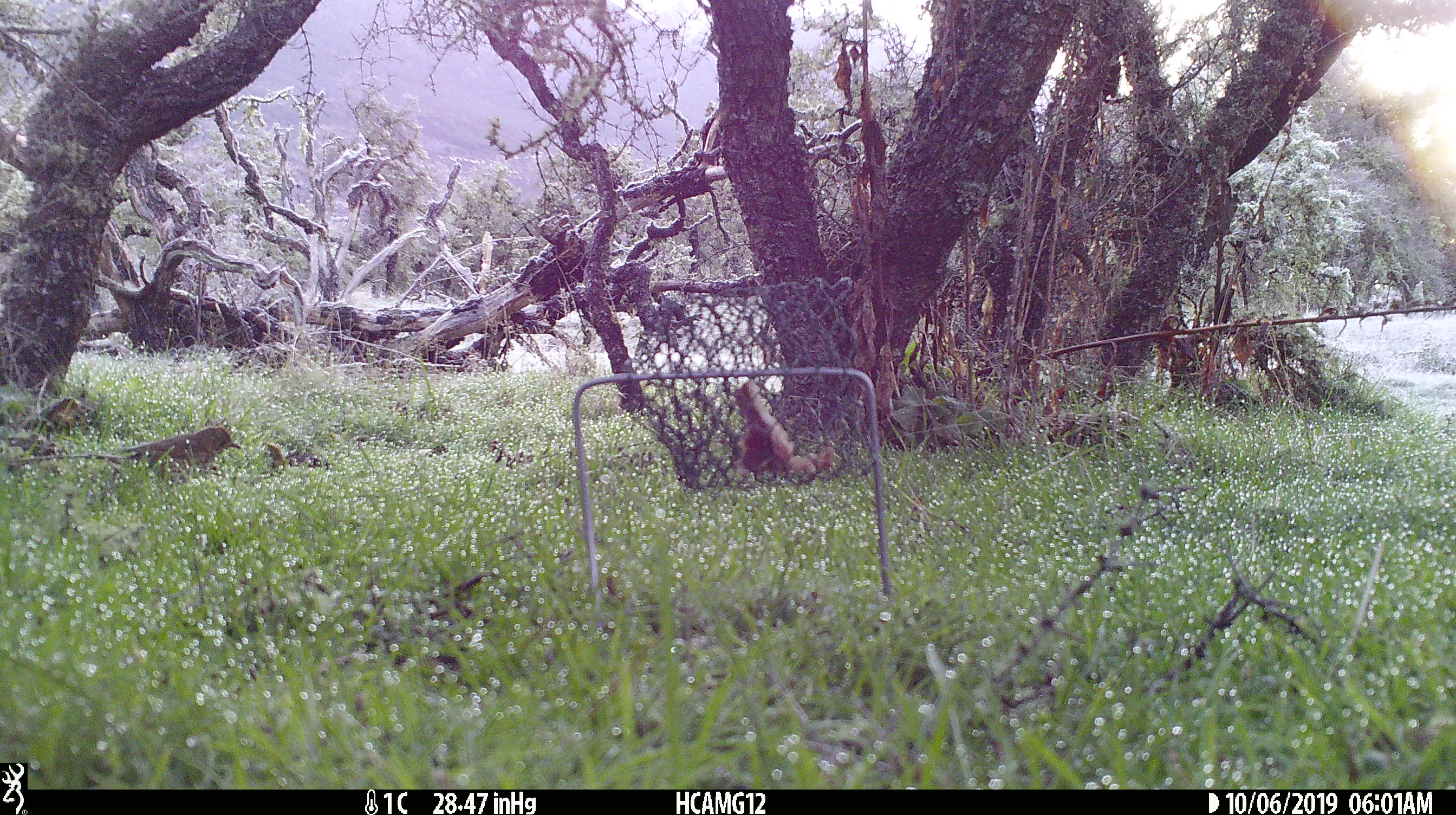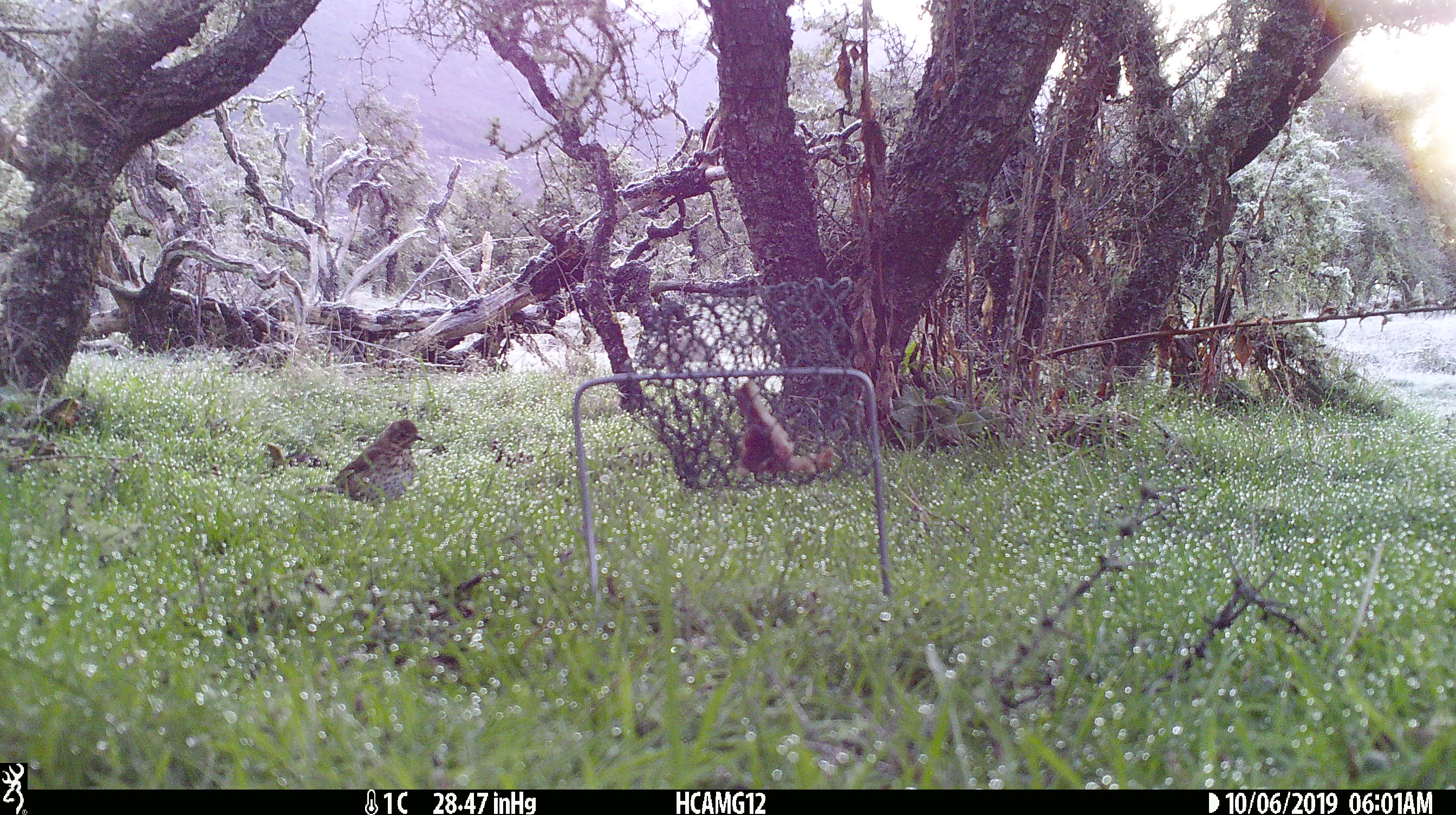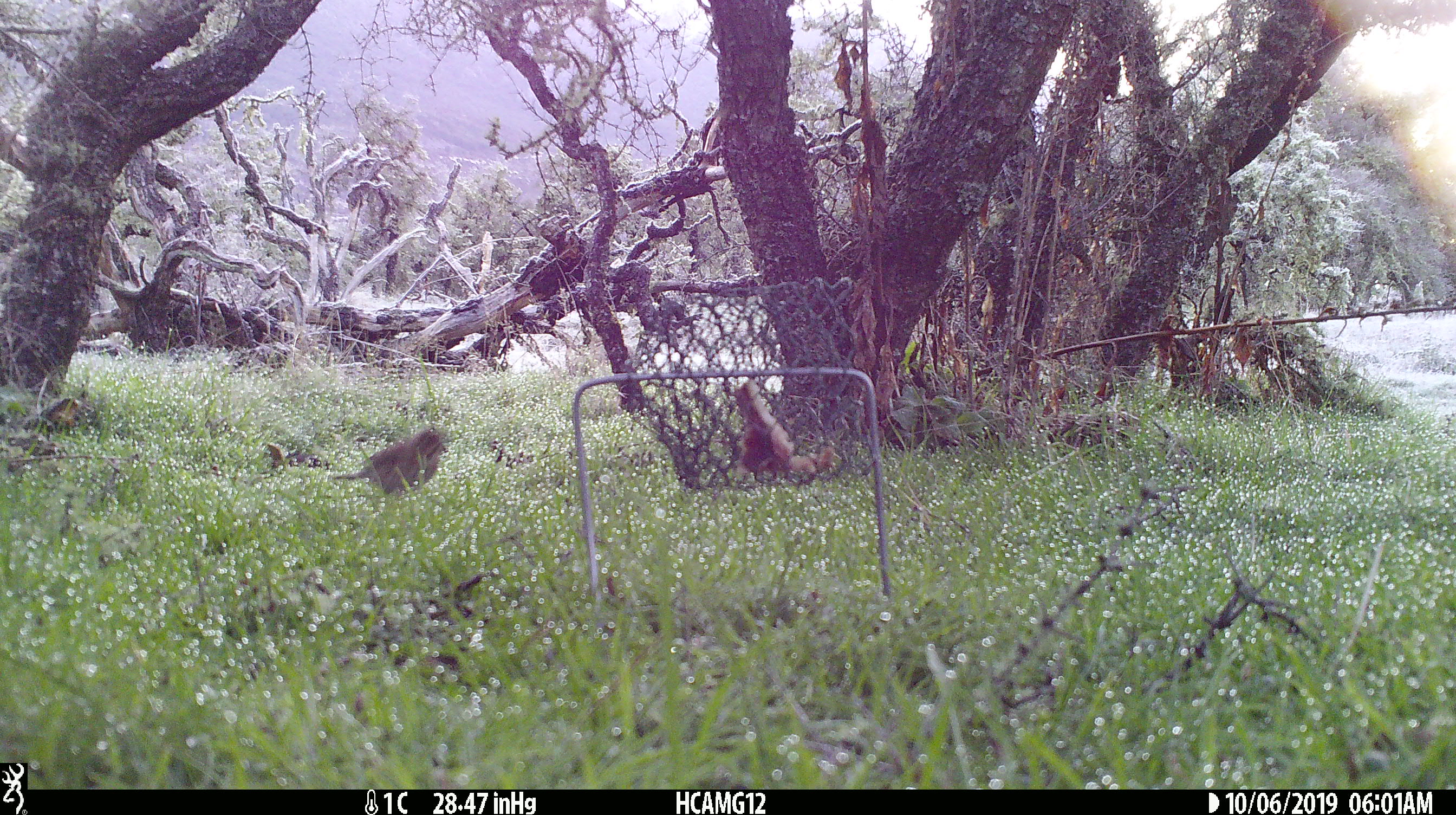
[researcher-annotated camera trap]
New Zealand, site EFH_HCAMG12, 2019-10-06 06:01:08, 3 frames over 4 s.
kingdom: Animalia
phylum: Chordata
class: Aves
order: Passeriformes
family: Turdidae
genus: Turdus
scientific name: Turdus philomelos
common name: song thrush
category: thrush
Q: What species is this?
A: Thrush (song thrush) (Turdus philomelos).